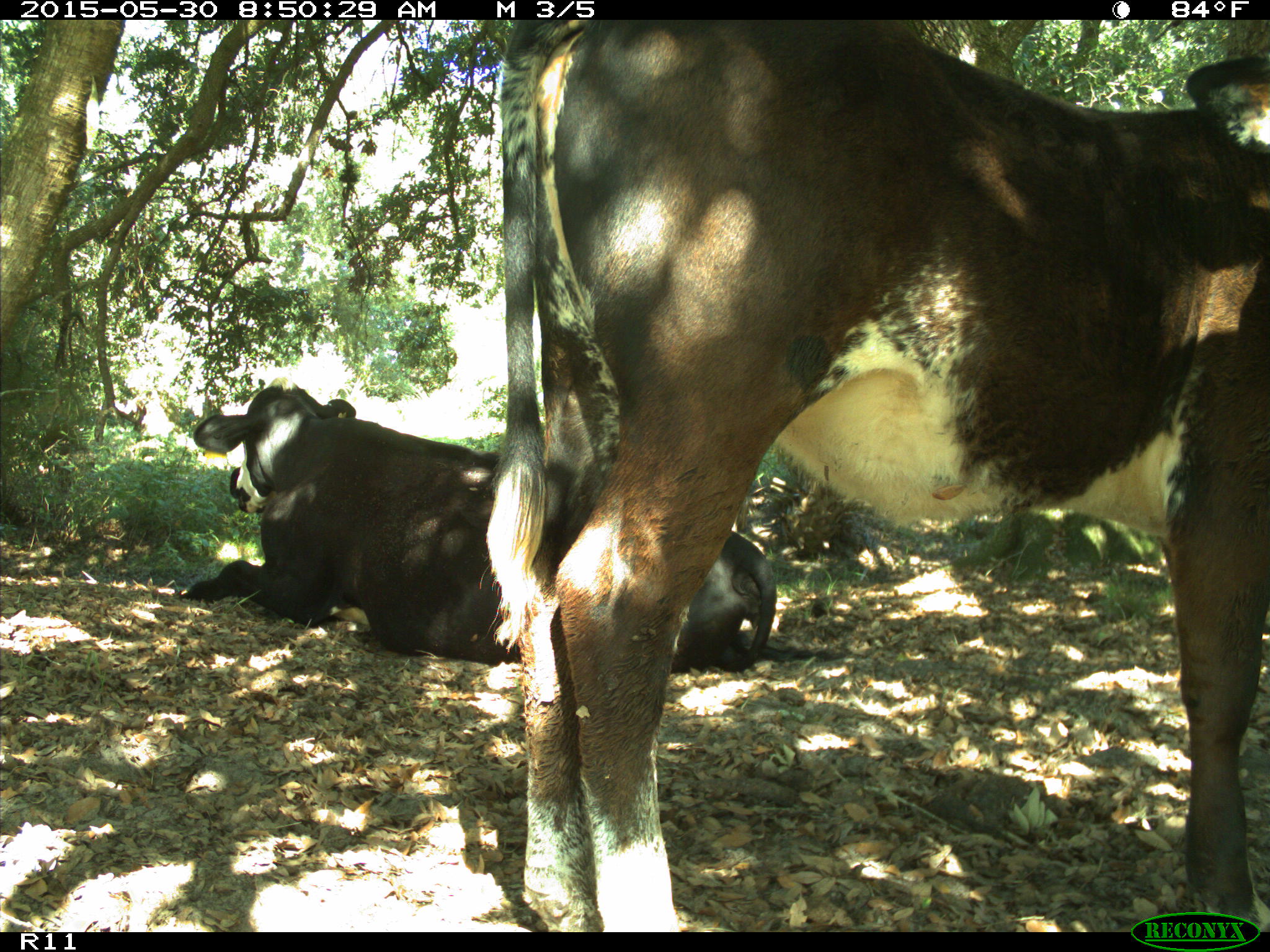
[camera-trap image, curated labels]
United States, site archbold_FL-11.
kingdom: Animalia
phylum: Chordata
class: Mammalia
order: Artiodactyla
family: Bovidae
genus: Bos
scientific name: Bos taurus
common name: domestic cow